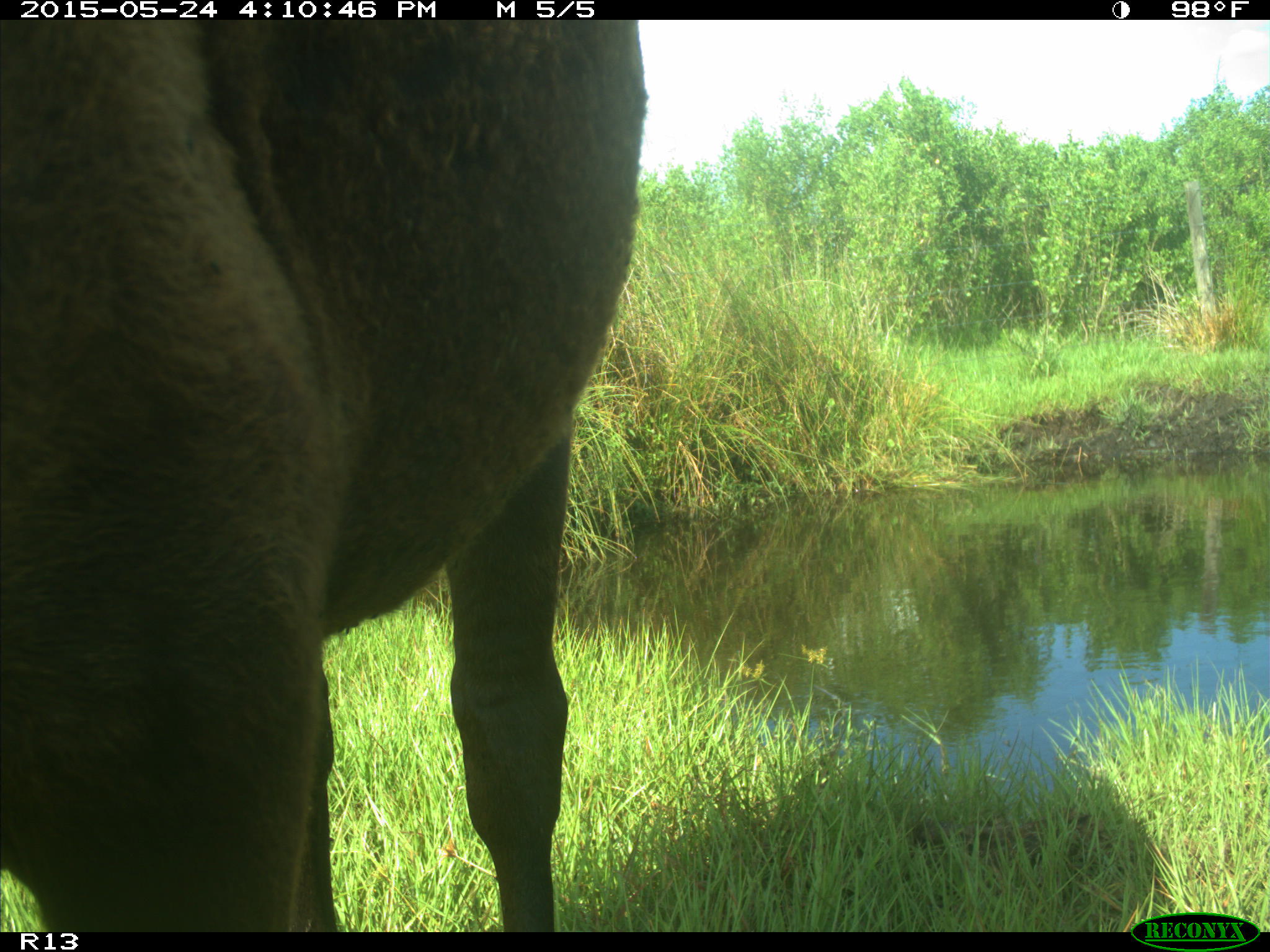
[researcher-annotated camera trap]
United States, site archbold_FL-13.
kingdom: Animalia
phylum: Chordata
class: Mammalia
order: Artiodactyla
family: Bovidae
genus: Bos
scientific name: Bos taurus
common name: domestic cow